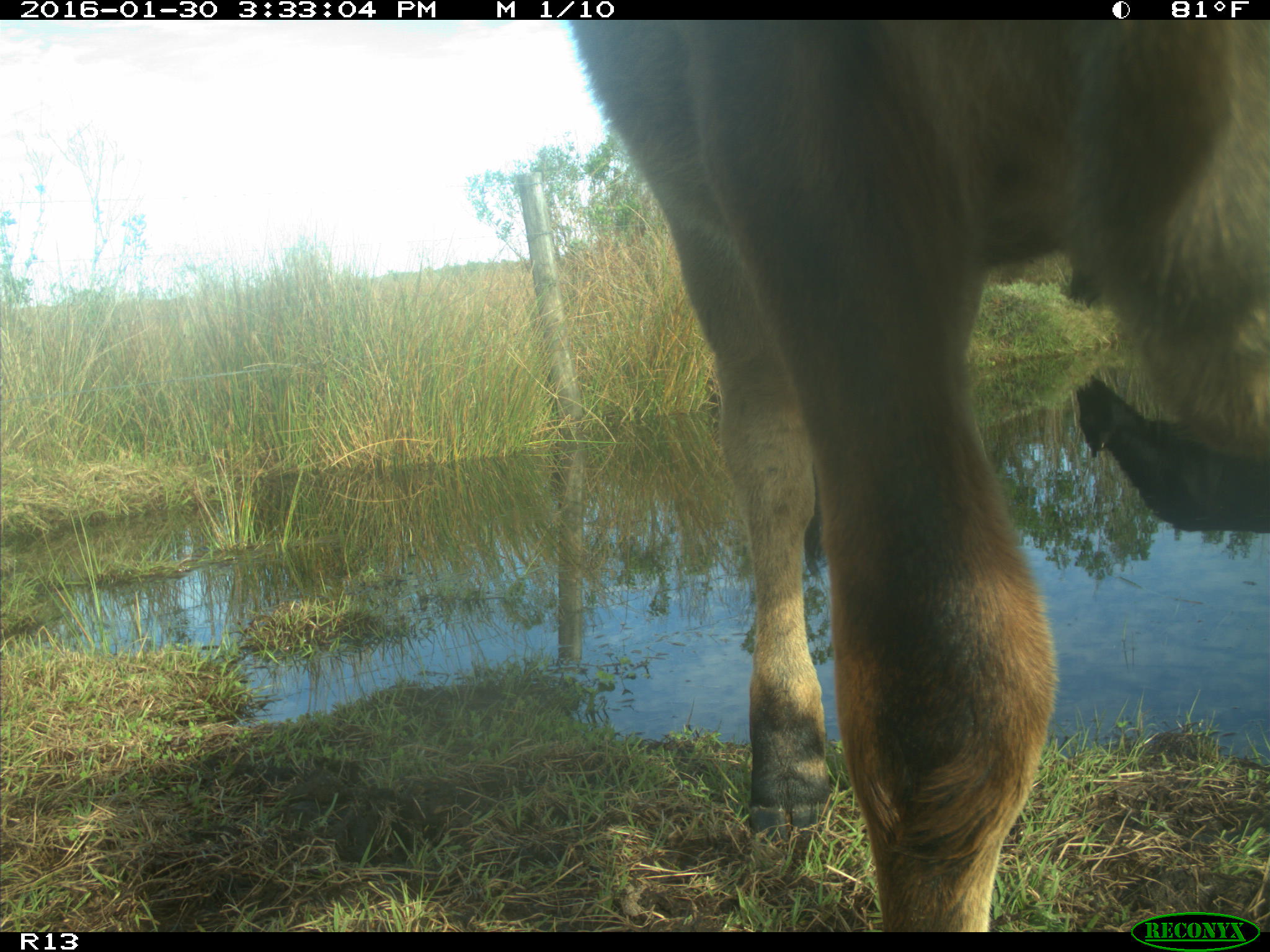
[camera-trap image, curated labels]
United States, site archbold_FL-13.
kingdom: Animalia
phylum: Chordata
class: Mammalia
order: Artiodactyla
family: Bovidae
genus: Bos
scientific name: Bos taurus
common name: domestic cow